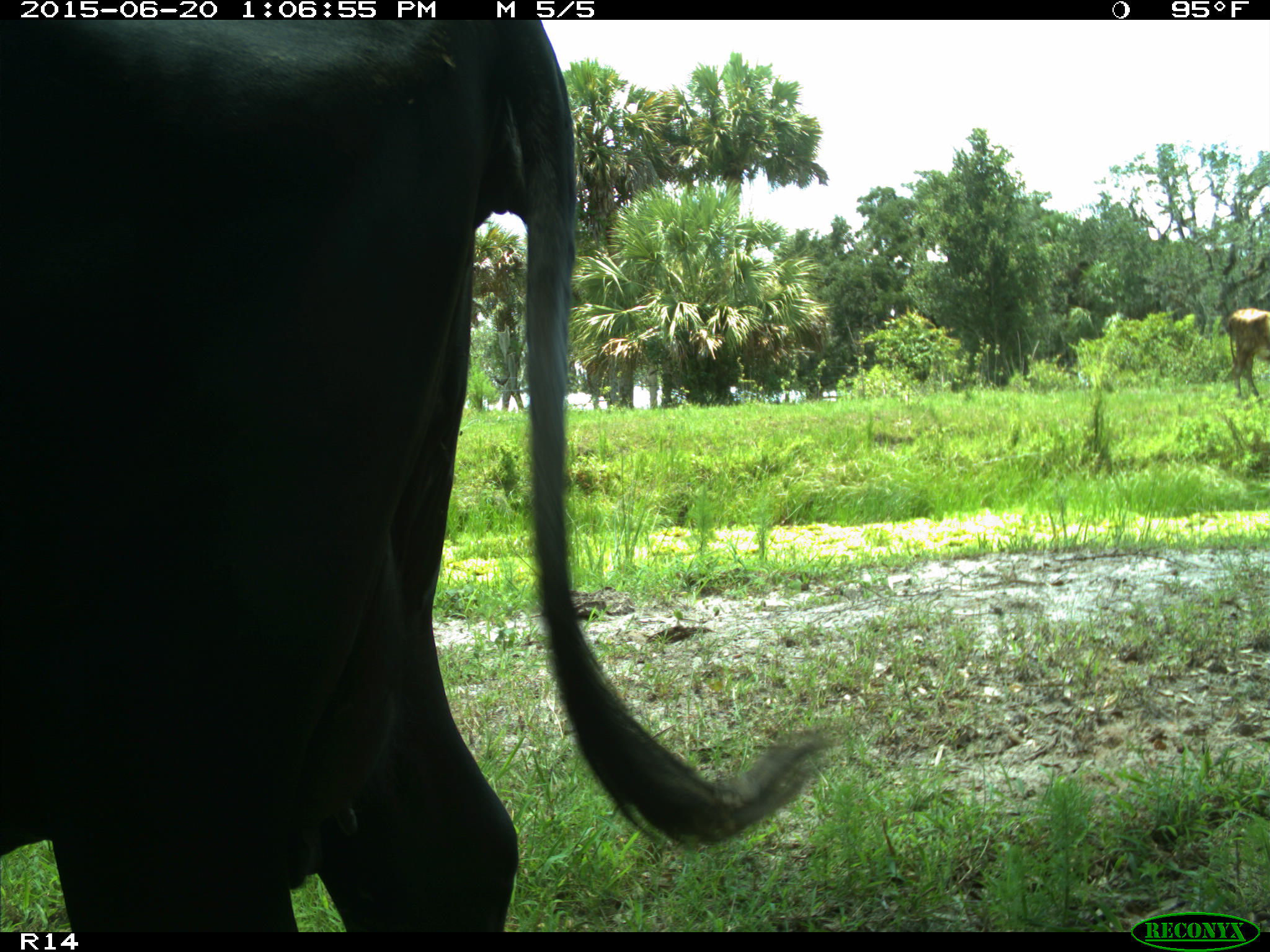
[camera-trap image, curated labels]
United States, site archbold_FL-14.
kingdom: Animalia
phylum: Chordata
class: Mammalia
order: Artiodactyla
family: Bovidae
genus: Bos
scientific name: Bos taurus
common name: domestic cow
Bos taurus (domestic cow).